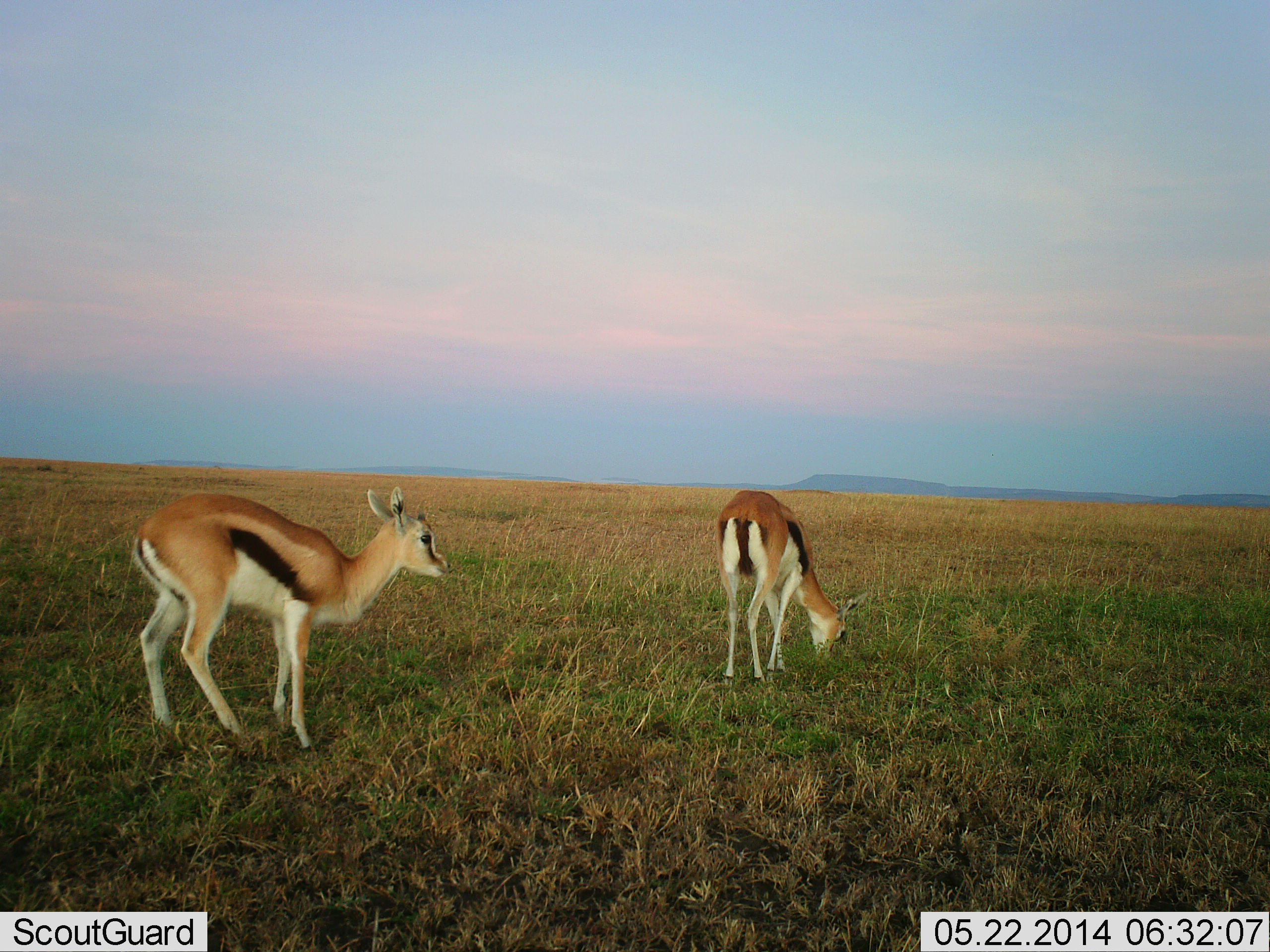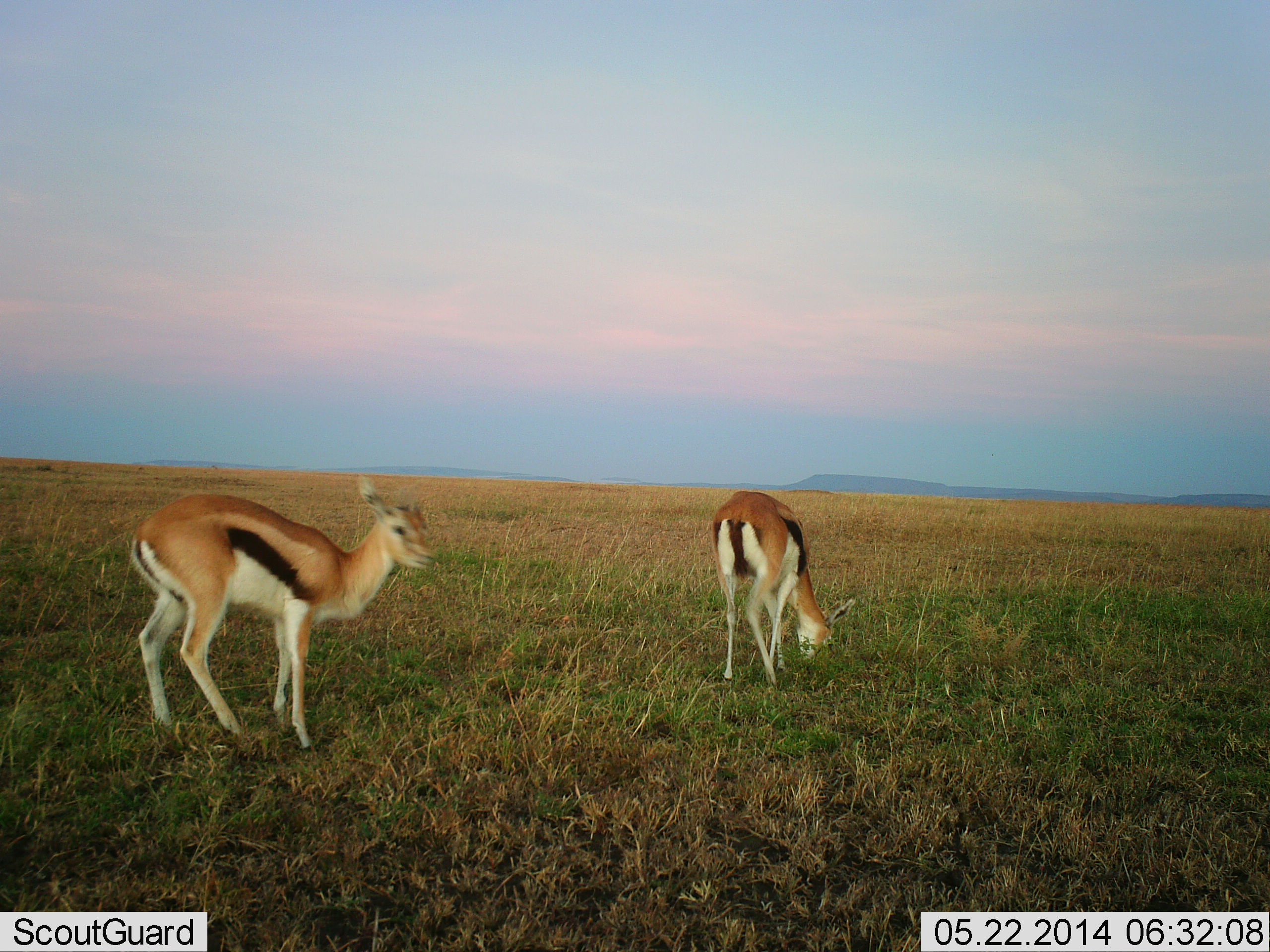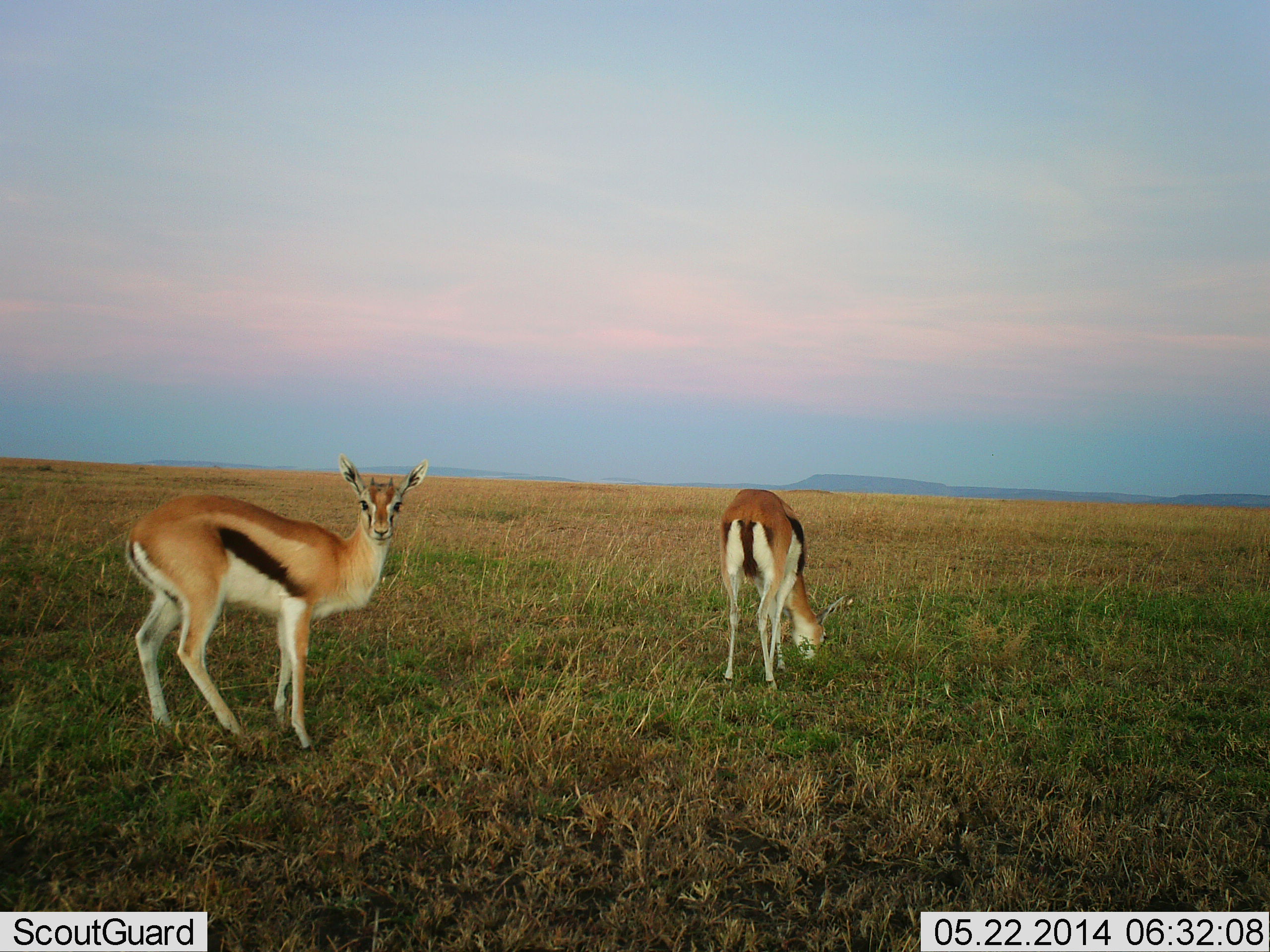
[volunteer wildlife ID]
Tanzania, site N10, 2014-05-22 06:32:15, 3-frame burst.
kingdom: Animalia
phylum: Chordata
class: Mammalia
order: Artiodactyla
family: Bovidae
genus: Eudorcas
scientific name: Eudorcas thomsonii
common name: thomson's gazelle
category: gazellethomsons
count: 2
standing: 80%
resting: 0%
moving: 0%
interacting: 0%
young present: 0%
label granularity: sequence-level